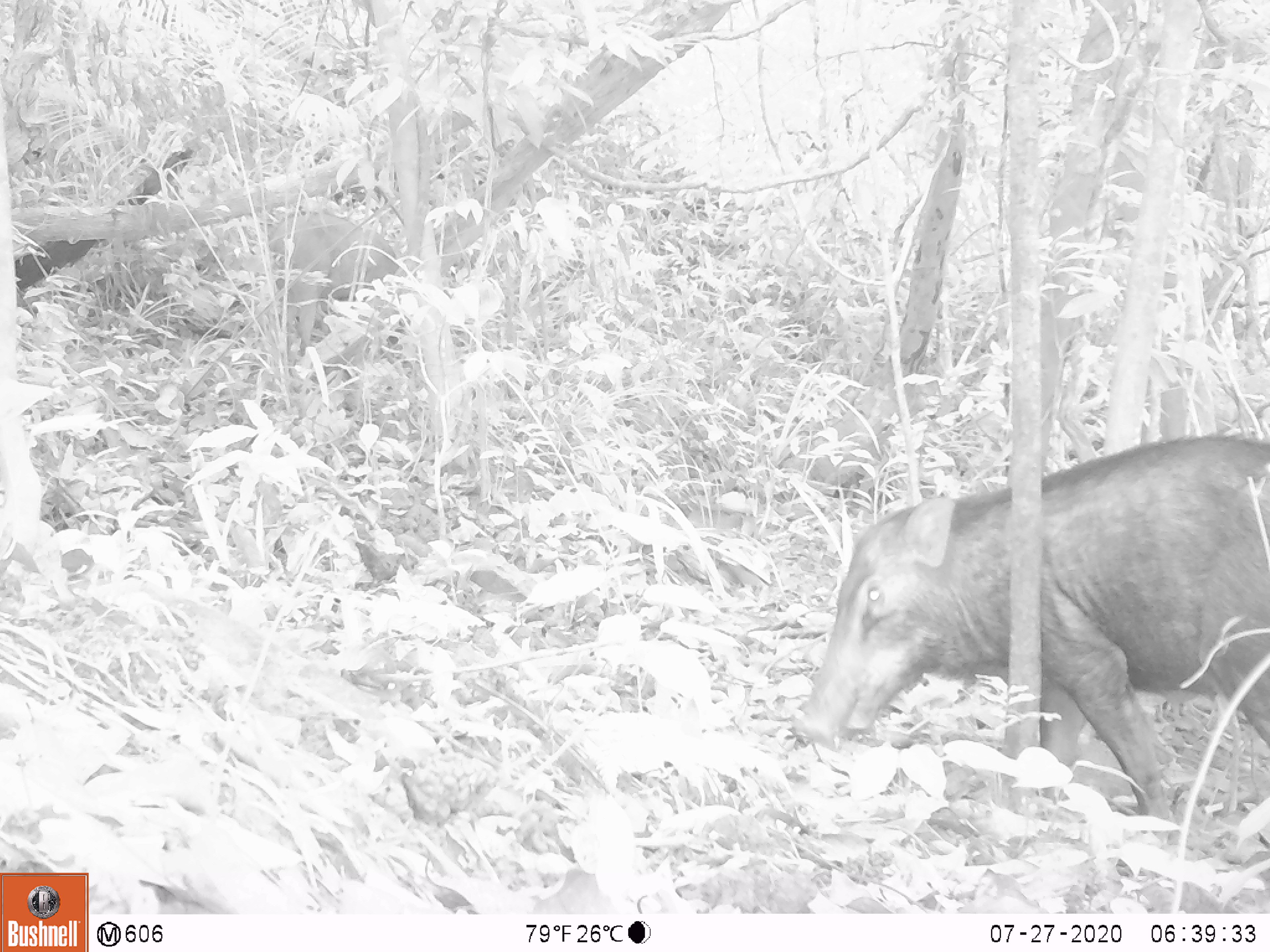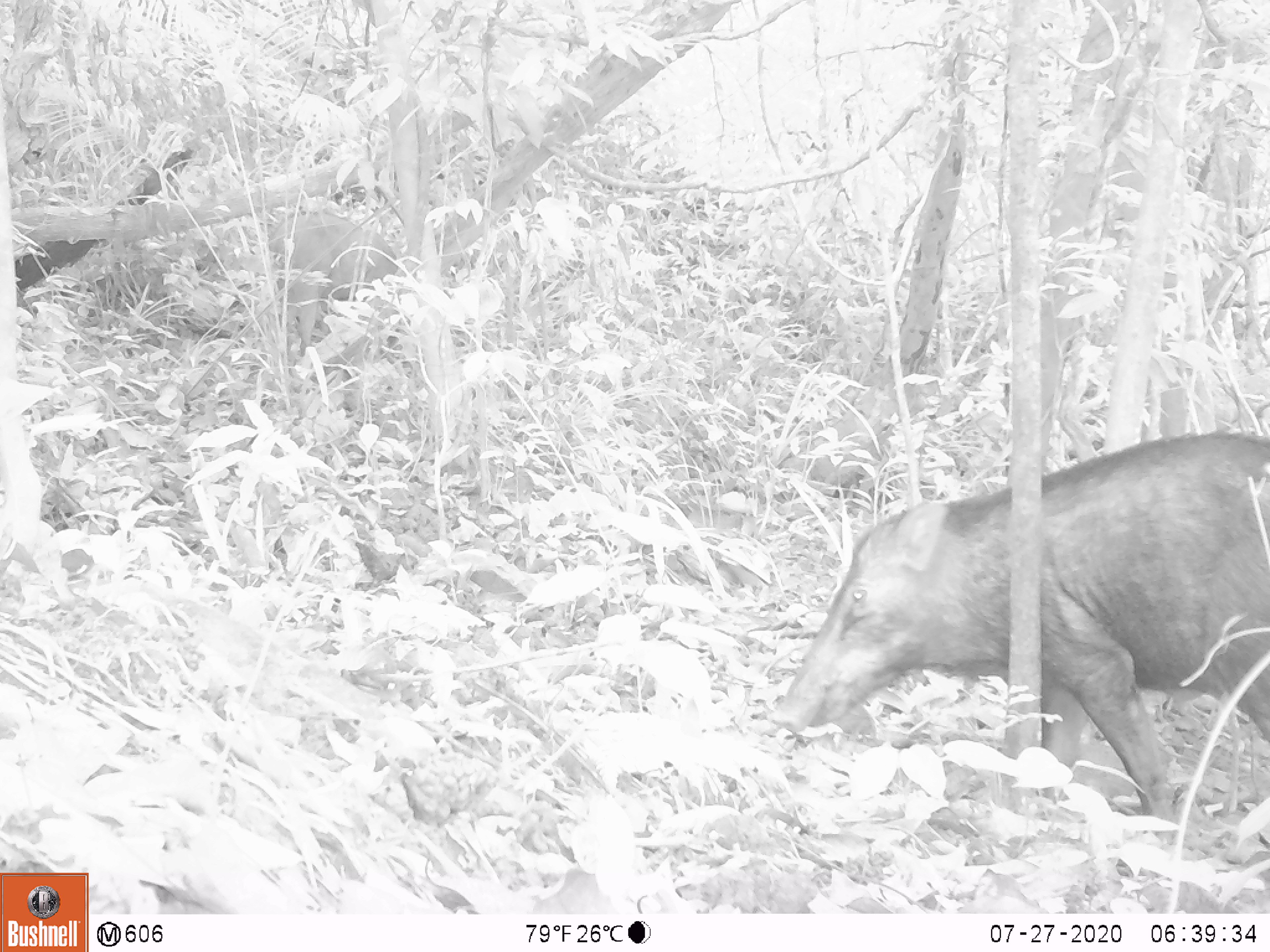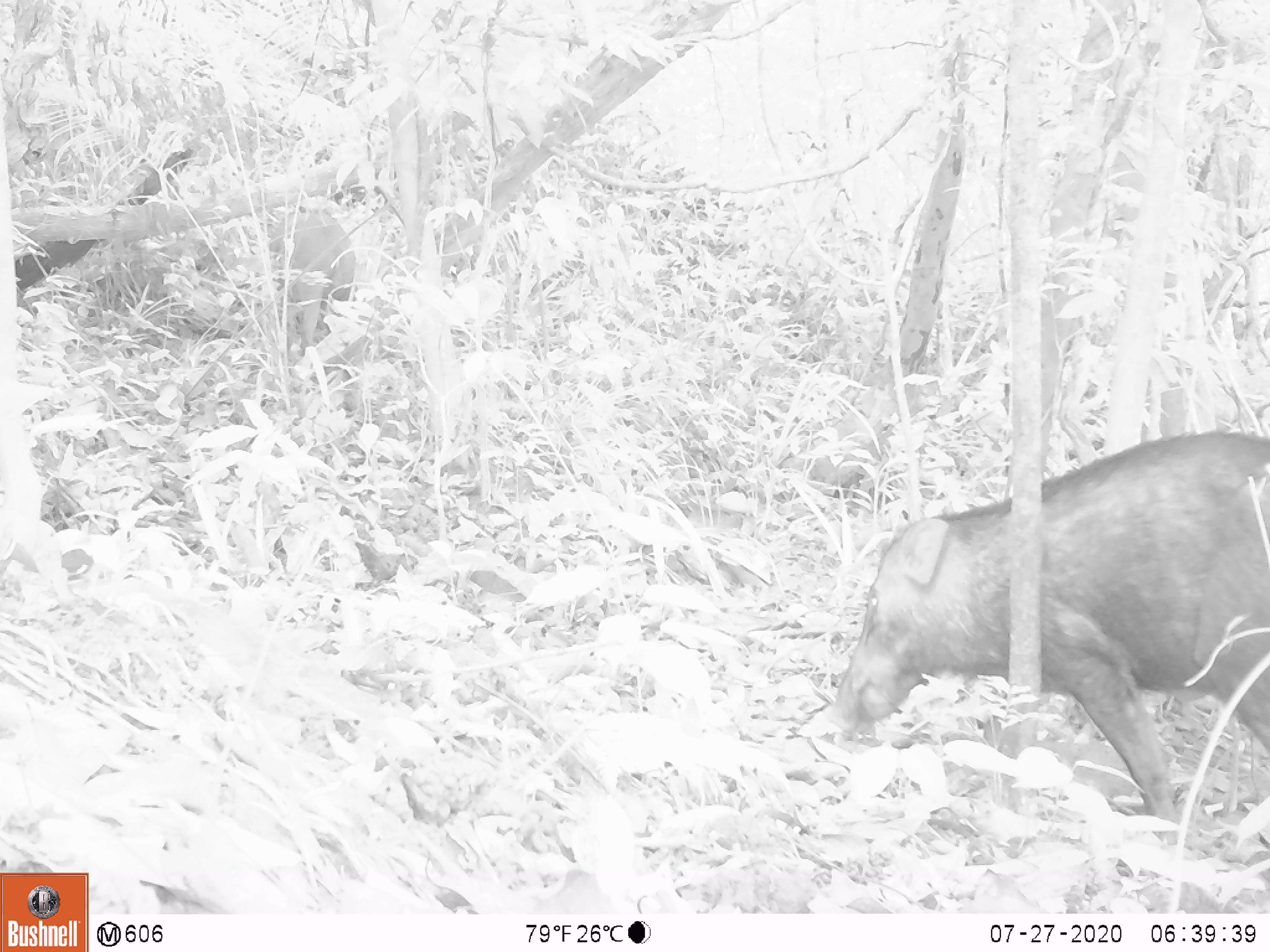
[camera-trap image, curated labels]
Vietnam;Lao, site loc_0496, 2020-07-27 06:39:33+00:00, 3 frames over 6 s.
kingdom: Animalia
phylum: Chordata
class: Mammalia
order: Artiodactyla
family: Suidae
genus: Sus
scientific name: Sus scrofa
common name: eurasian wild pig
Eurasian wild pig (Sus scrofa). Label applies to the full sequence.